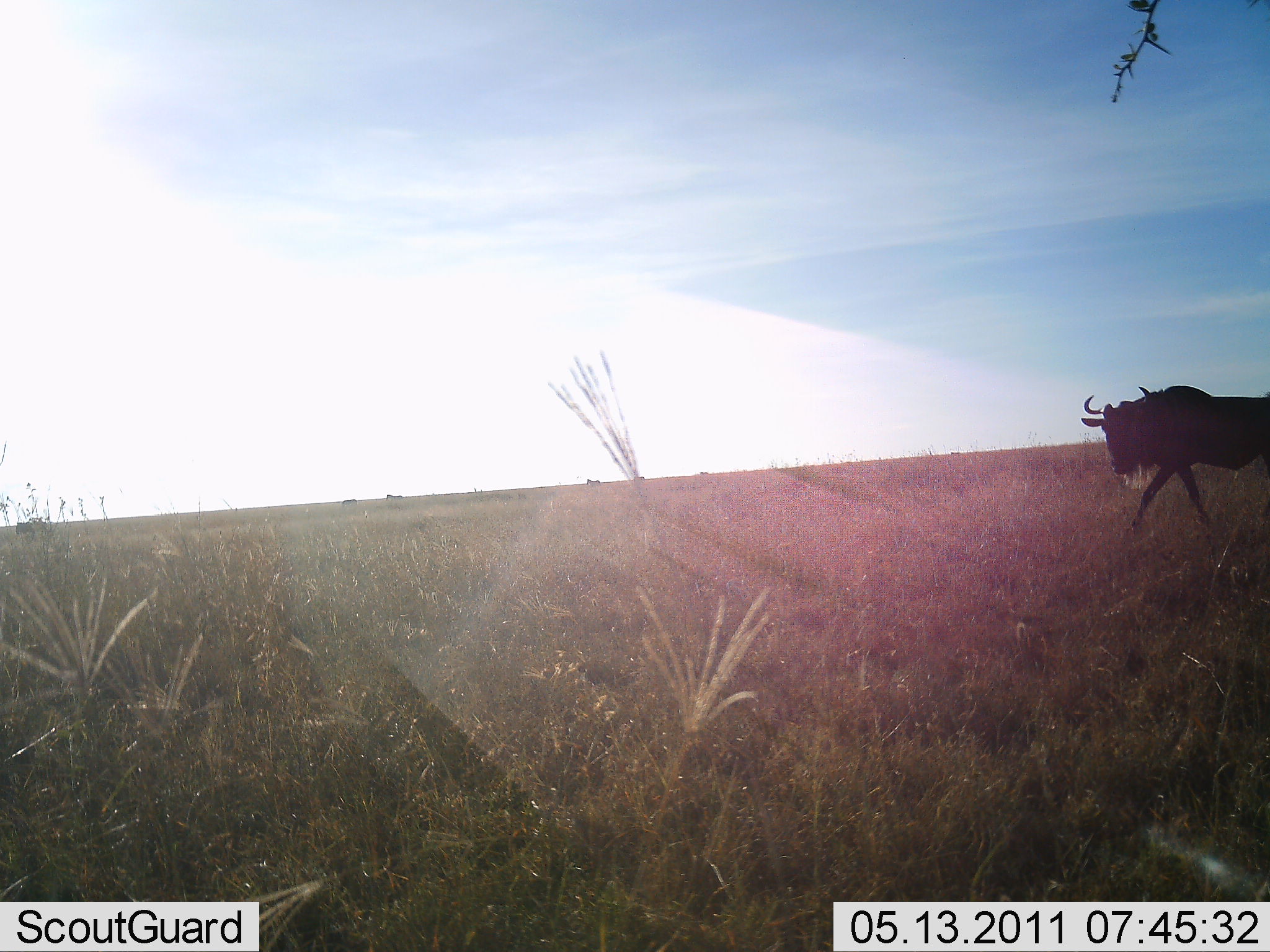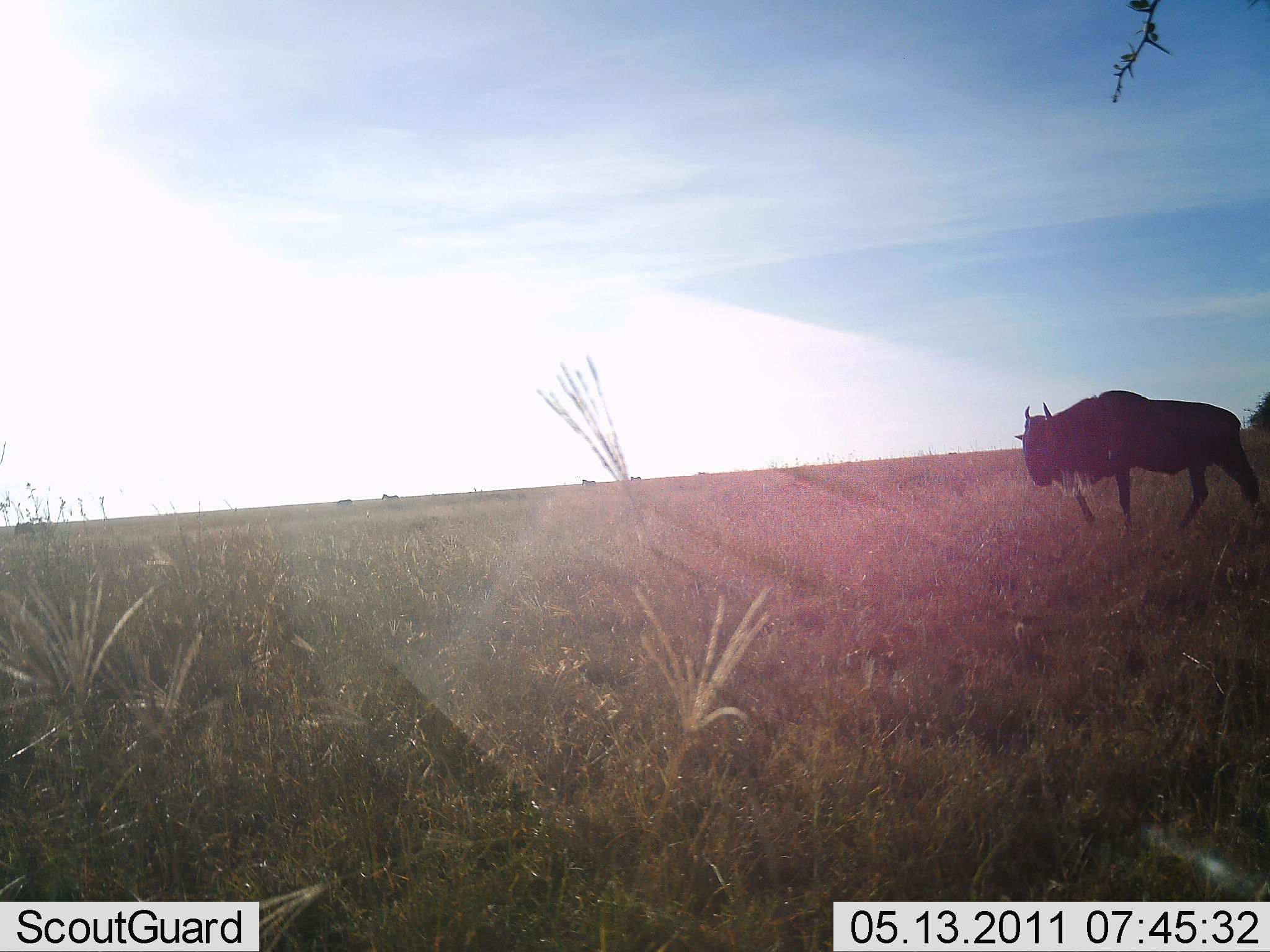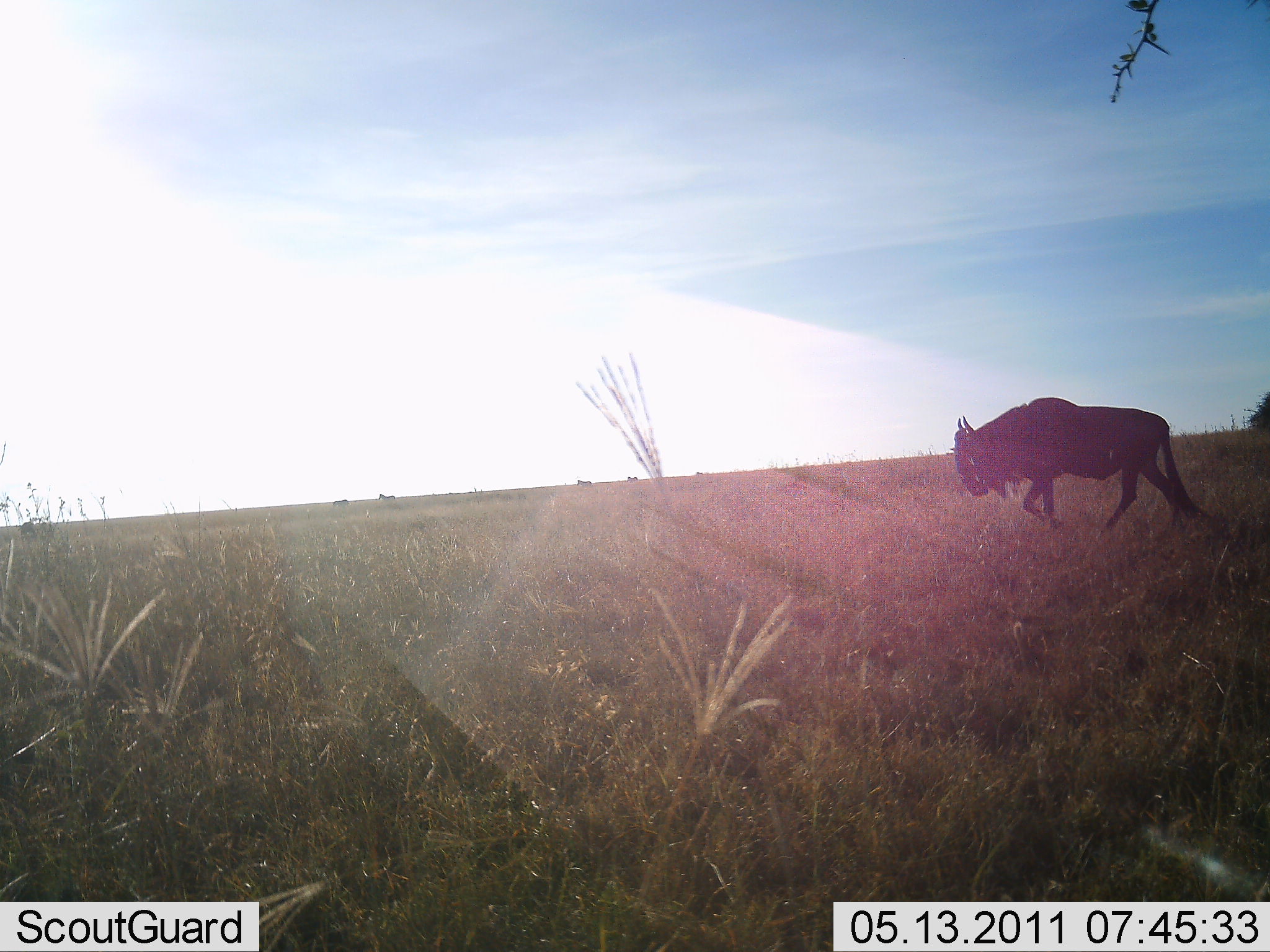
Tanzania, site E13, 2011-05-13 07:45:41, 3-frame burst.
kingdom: Animalia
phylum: Chordata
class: Mammalia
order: Artiodactyla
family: Bovidae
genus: Connochaetes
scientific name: Connochaetes taurinus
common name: blue wildebeest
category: wildebeest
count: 1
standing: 0%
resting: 0%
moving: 100%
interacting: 0%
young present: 0%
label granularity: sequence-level